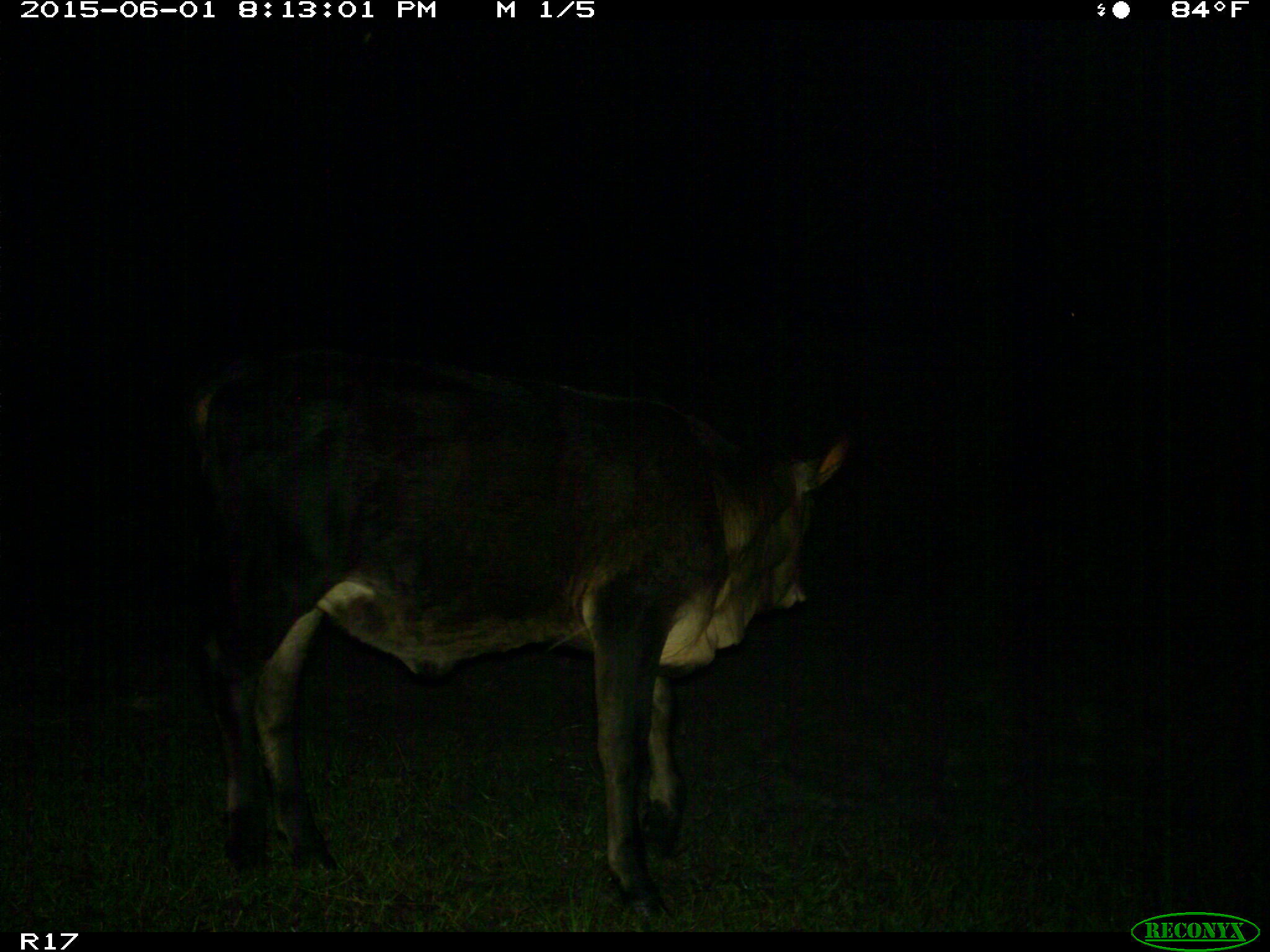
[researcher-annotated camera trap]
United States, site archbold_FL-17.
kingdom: Animalia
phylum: Chordata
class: Mammalia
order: Artiodactyla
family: Bovidae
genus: Bos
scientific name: Bos taurus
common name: domestic cow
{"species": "Bos taurus (domestic cow)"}